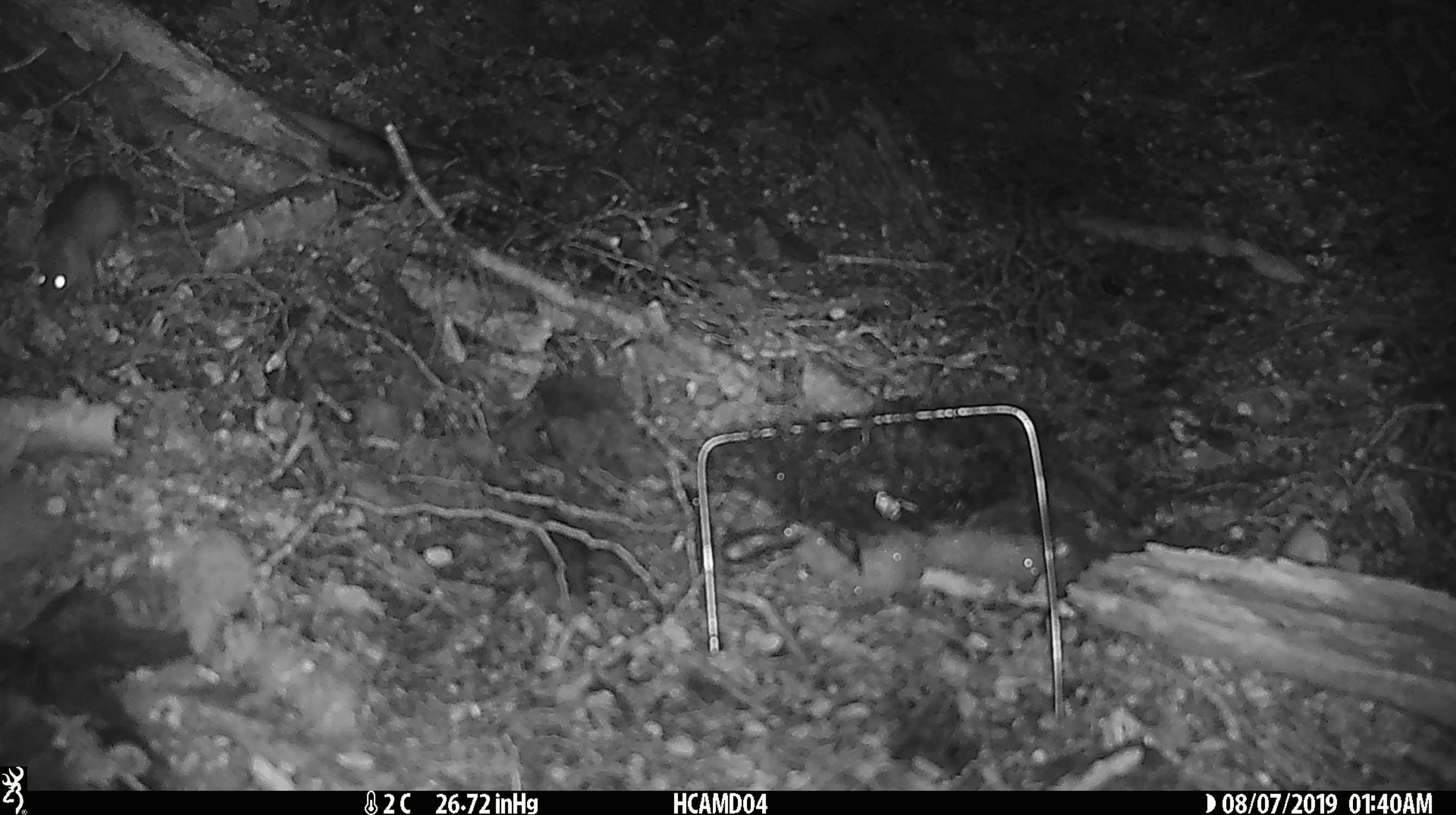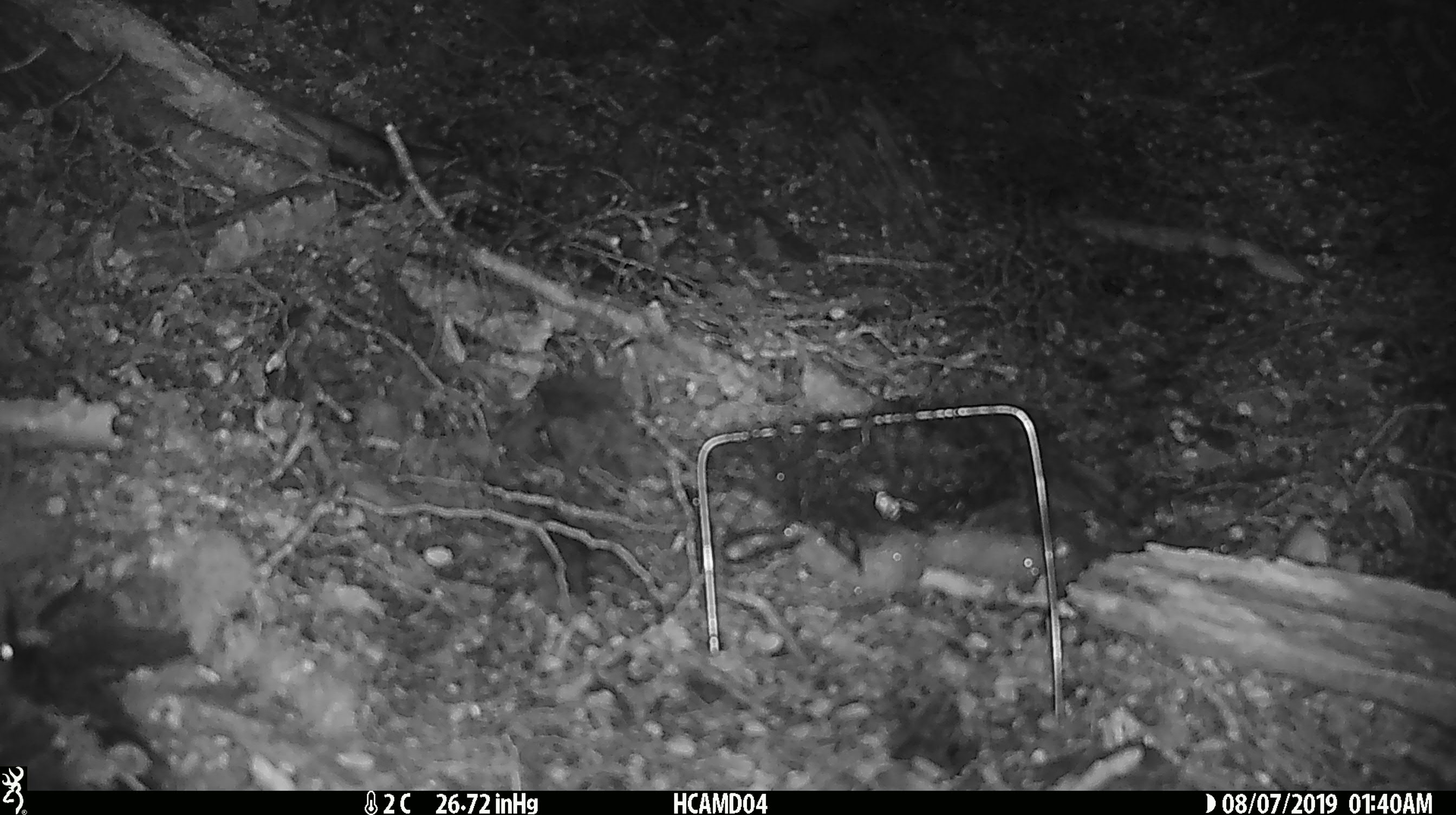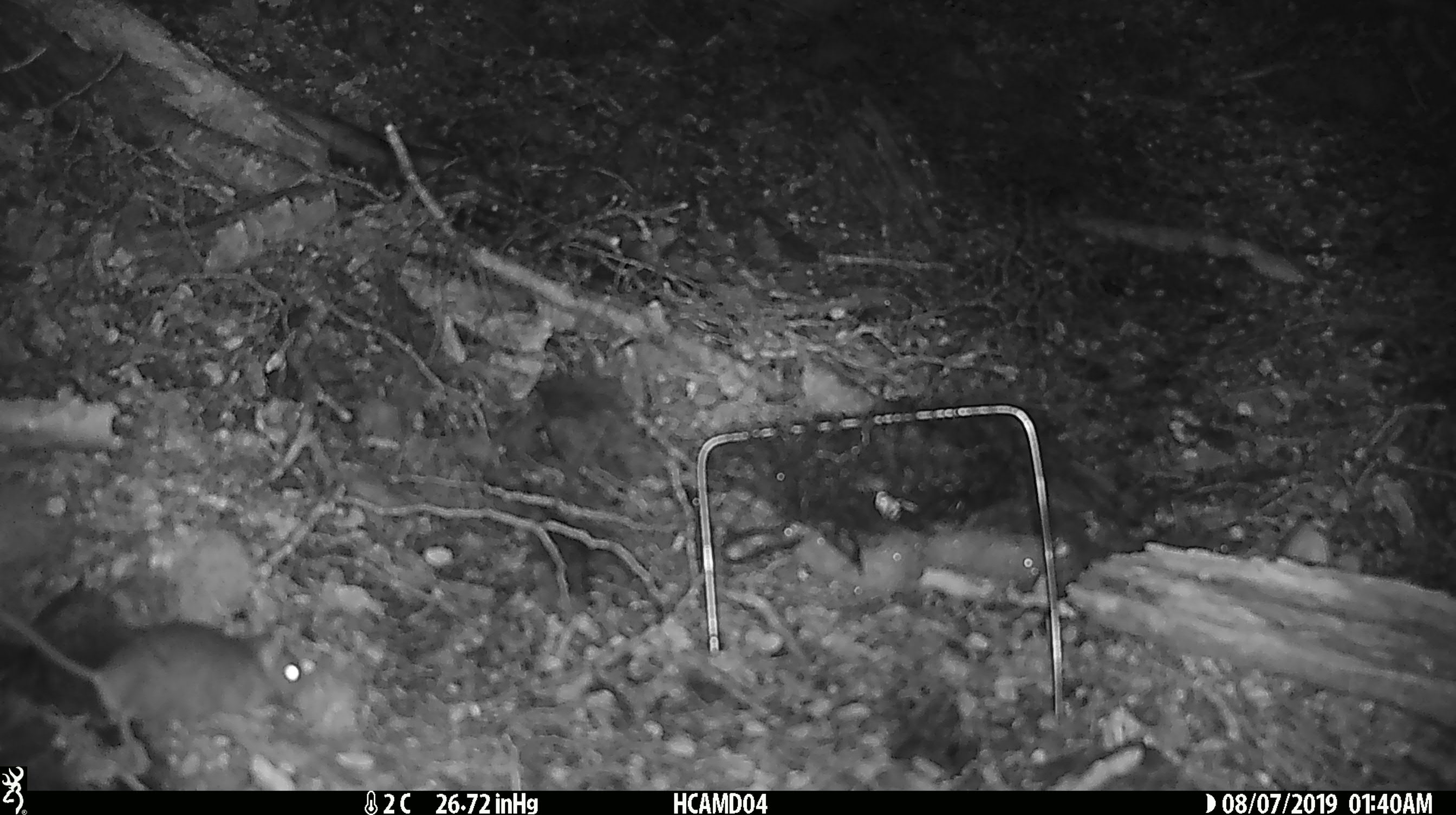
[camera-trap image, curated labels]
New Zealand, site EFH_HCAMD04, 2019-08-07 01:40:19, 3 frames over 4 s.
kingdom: Animalia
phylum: Chordata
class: Mammalia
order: Rodentia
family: Muridae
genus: Mus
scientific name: Mus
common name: mouse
Mouse (Mus).